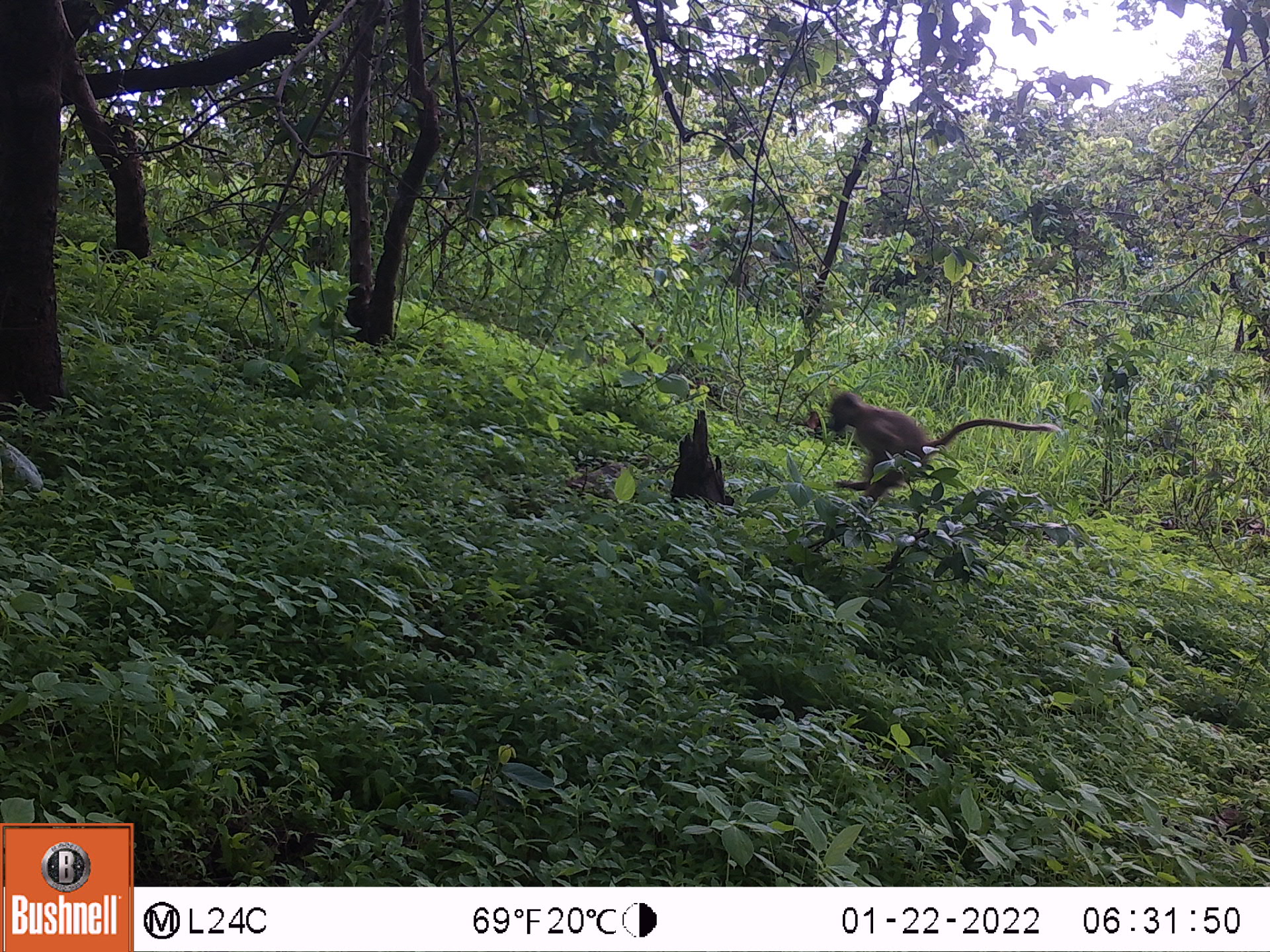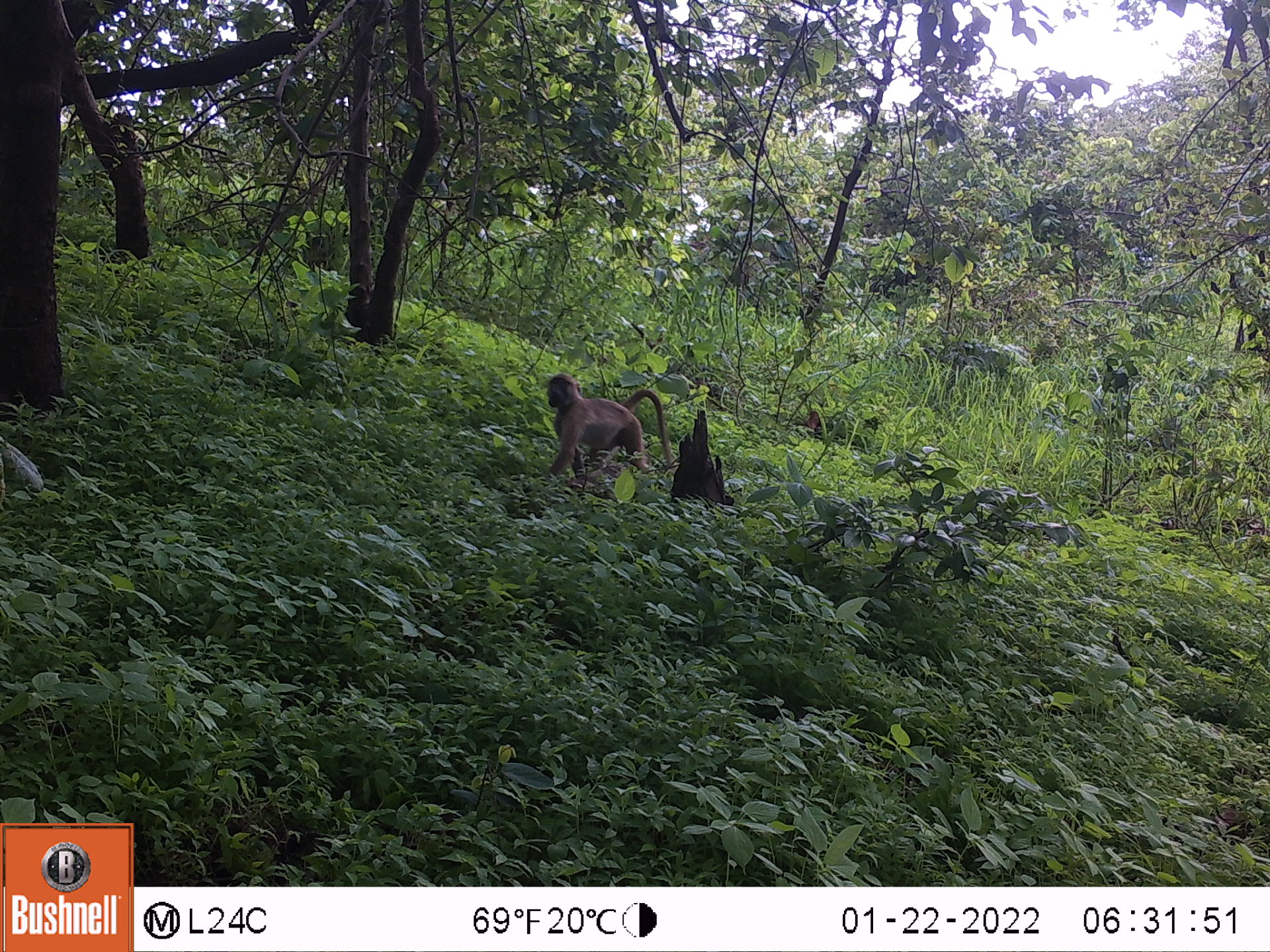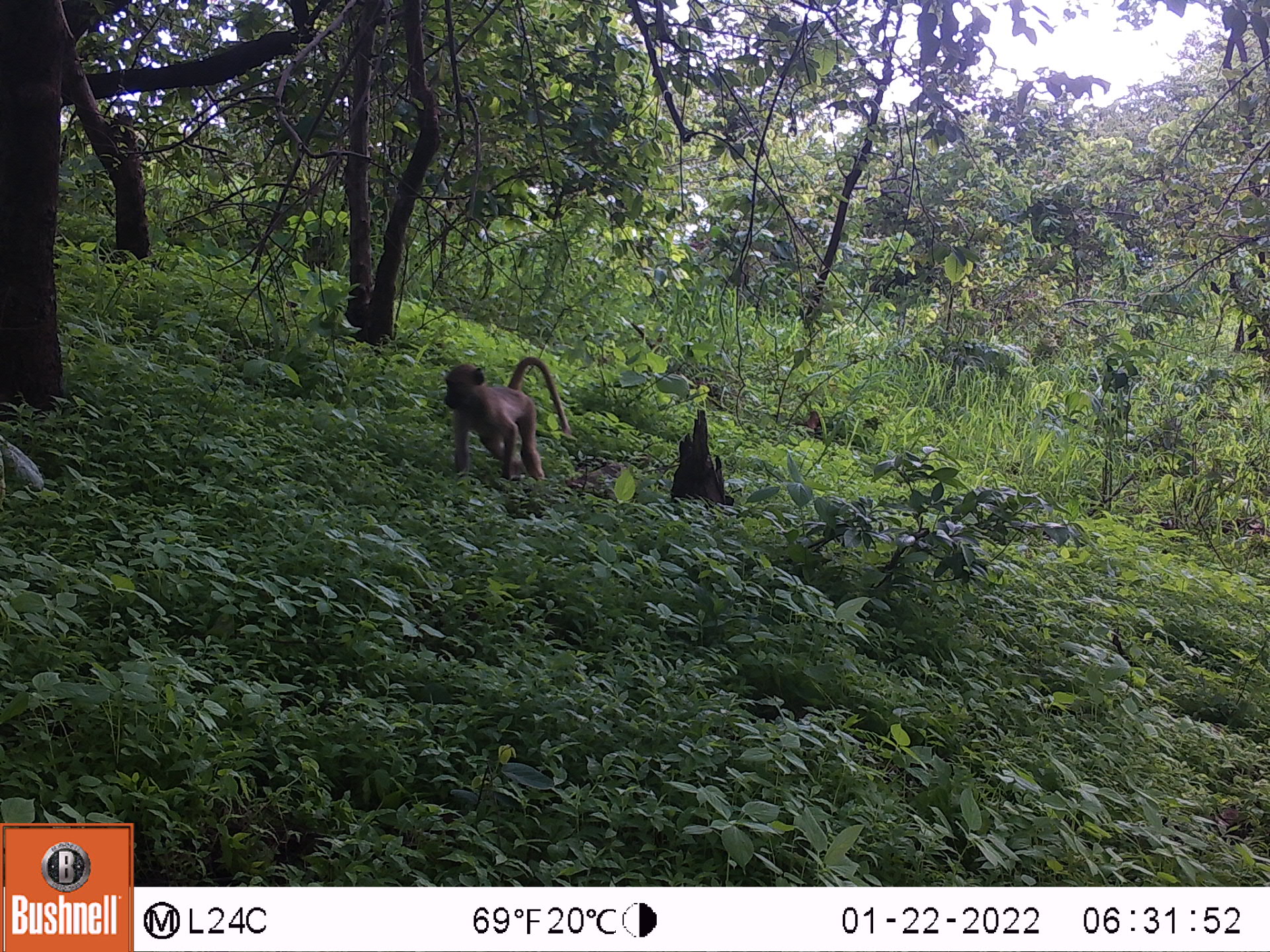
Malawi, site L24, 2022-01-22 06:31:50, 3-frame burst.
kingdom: Animalia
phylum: Chordata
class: Mammalia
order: Primates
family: Cercopithecidae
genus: Papio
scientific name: Papio cynocephalus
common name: yellow baboon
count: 1